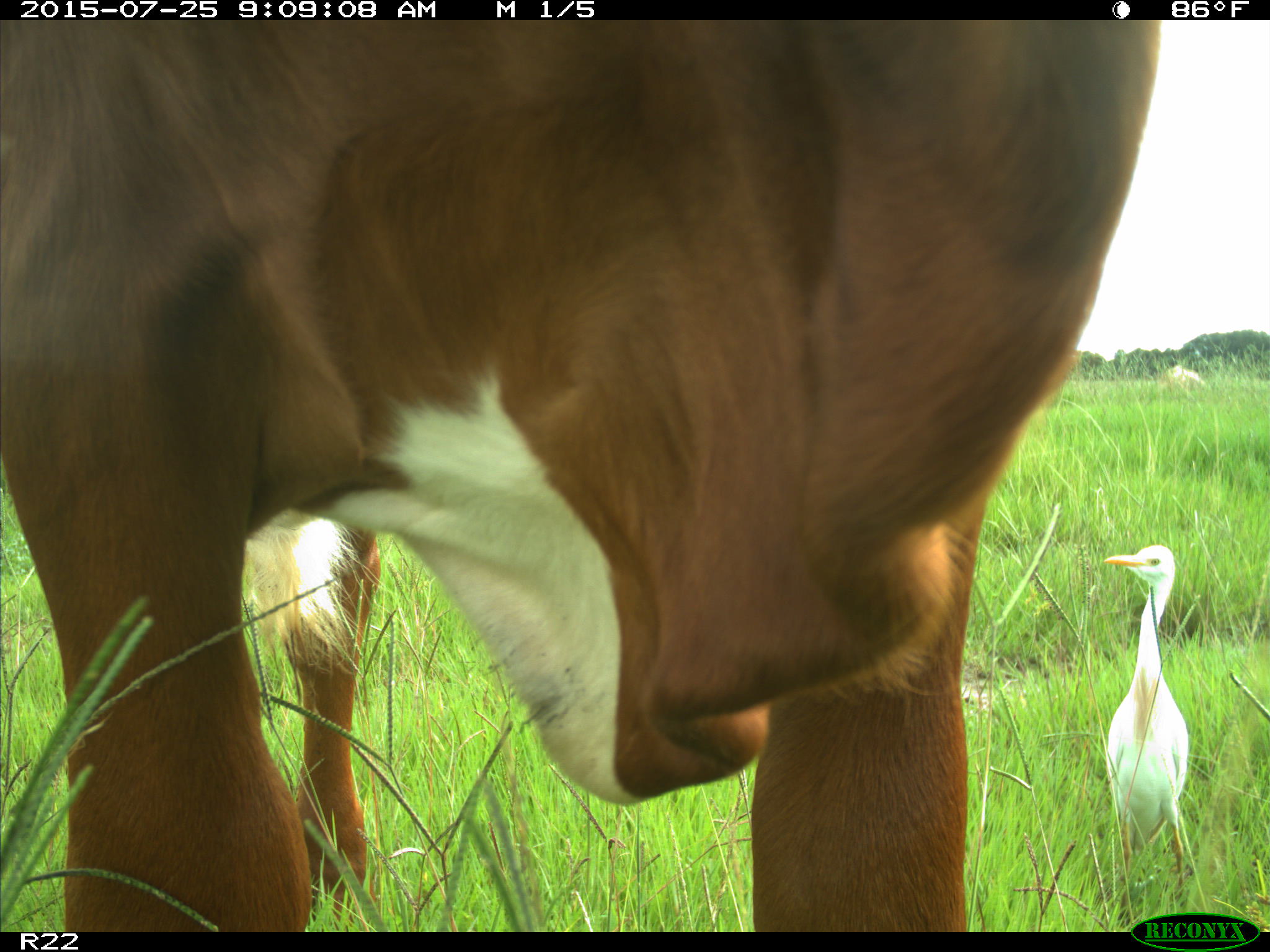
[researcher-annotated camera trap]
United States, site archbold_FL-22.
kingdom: Animalia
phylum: Chordata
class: Mammalia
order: Artiodactyla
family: Bovidae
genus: Bos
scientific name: Bos taurus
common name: domestic cow